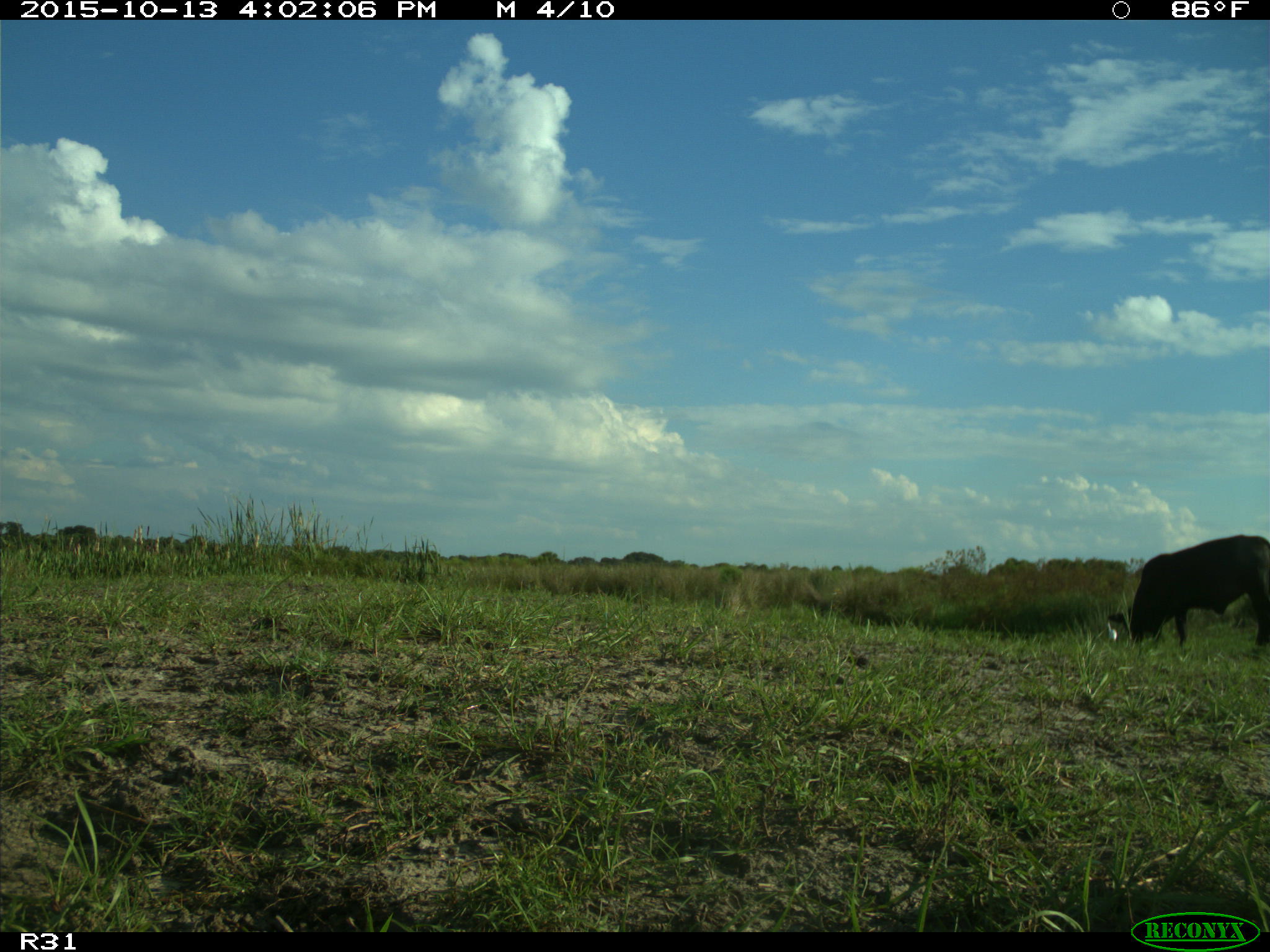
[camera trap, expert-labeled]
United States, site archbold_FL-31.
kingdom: Animalia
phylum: Chordata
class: Mammalia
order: Artiodactyla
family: Bovidae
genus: Bos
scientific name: Bos taurus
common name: domestic cow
Bos taurus (domestic cow).